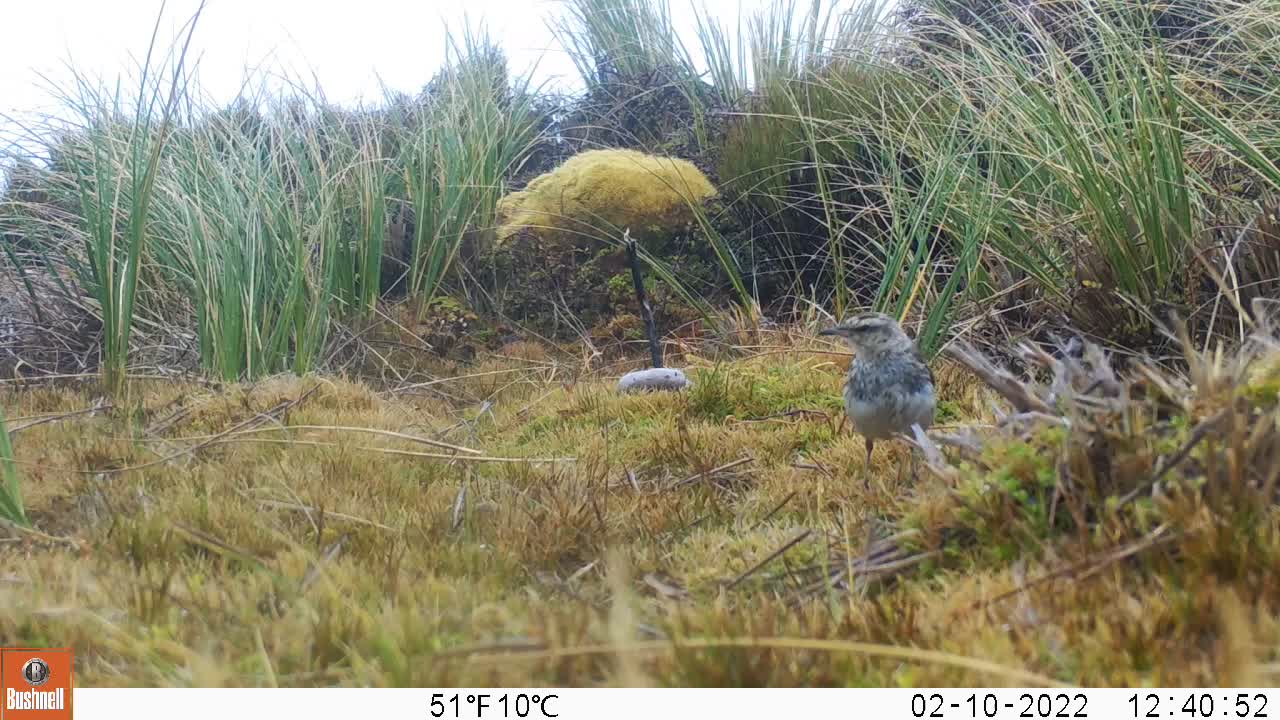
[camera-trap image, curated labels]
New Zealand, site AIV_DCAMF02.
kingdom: Animalia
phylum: Chordata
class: Aves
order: Passeriformes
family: Motacillidae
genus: Anthus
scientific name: Anthus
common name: pipit